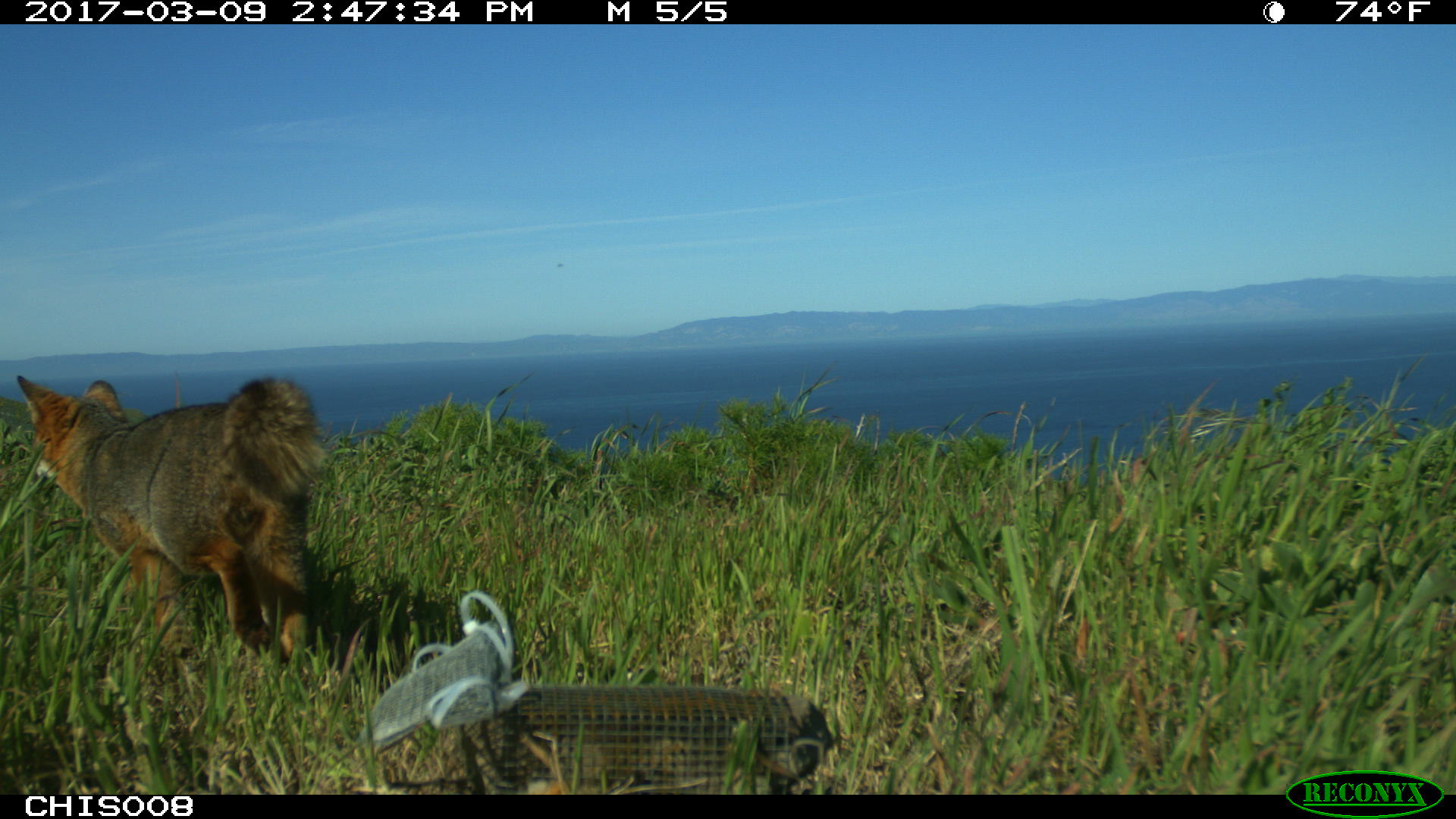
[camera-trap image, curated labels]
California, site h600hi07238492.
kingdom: Animalia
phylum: Chordata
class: Mammalia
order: Carnivora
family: Canidae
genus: Urocyon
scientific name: Urocyon littoralis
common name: island fox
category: fox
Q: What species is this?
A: Fox (island fox) (Urocyon littoralis).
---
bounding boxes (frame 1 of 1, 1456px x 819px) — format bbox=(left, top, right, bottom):
fox: bbox=(15, 373, 325, 667)